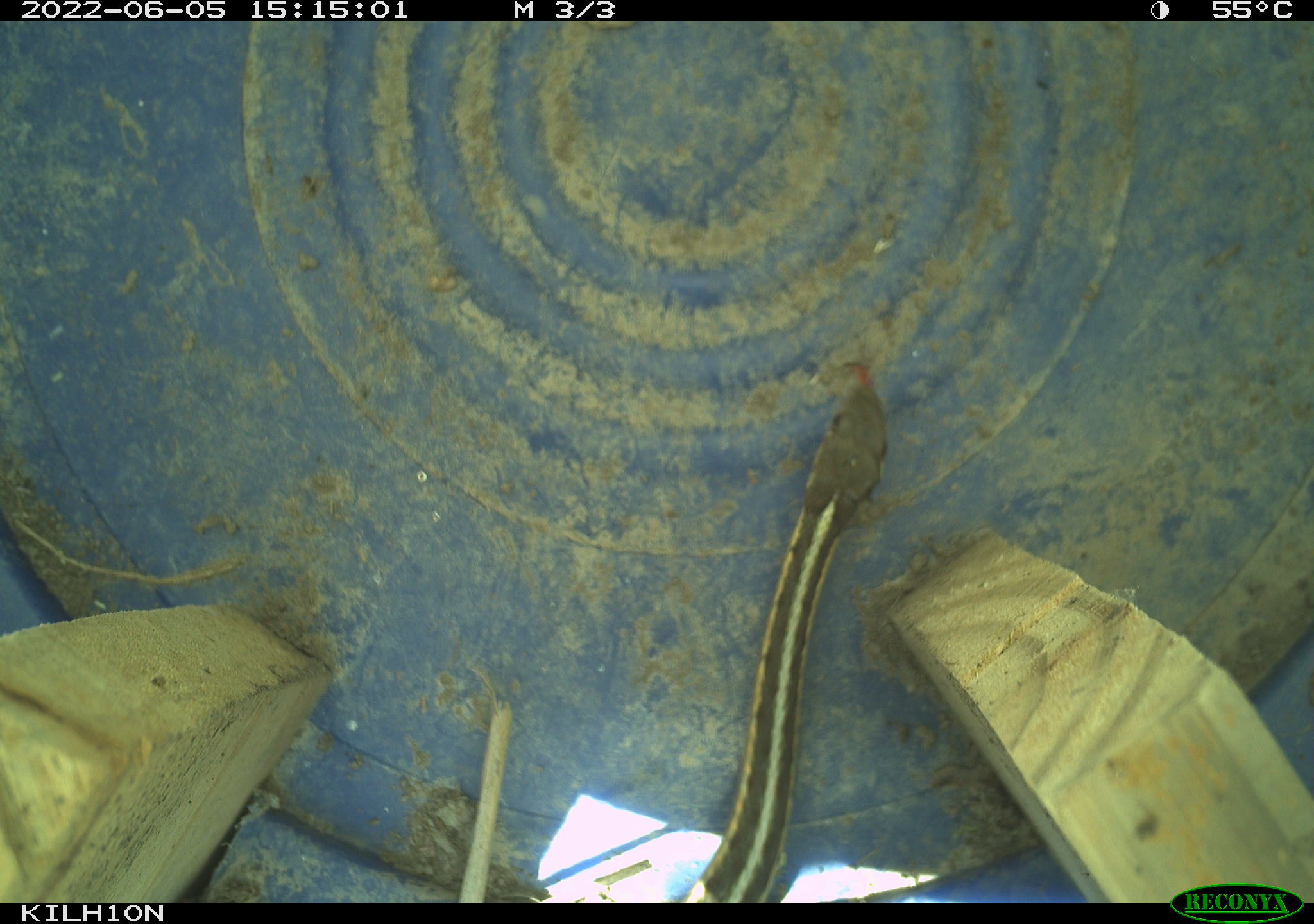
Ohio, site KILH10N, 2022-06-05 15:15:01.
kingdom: Animalia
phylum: Chordata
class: Reptilia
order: Squamata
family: Colubridae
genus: Thamnophis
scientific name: Thamnophis sirtalis sirtalis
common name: eastern gartersnake